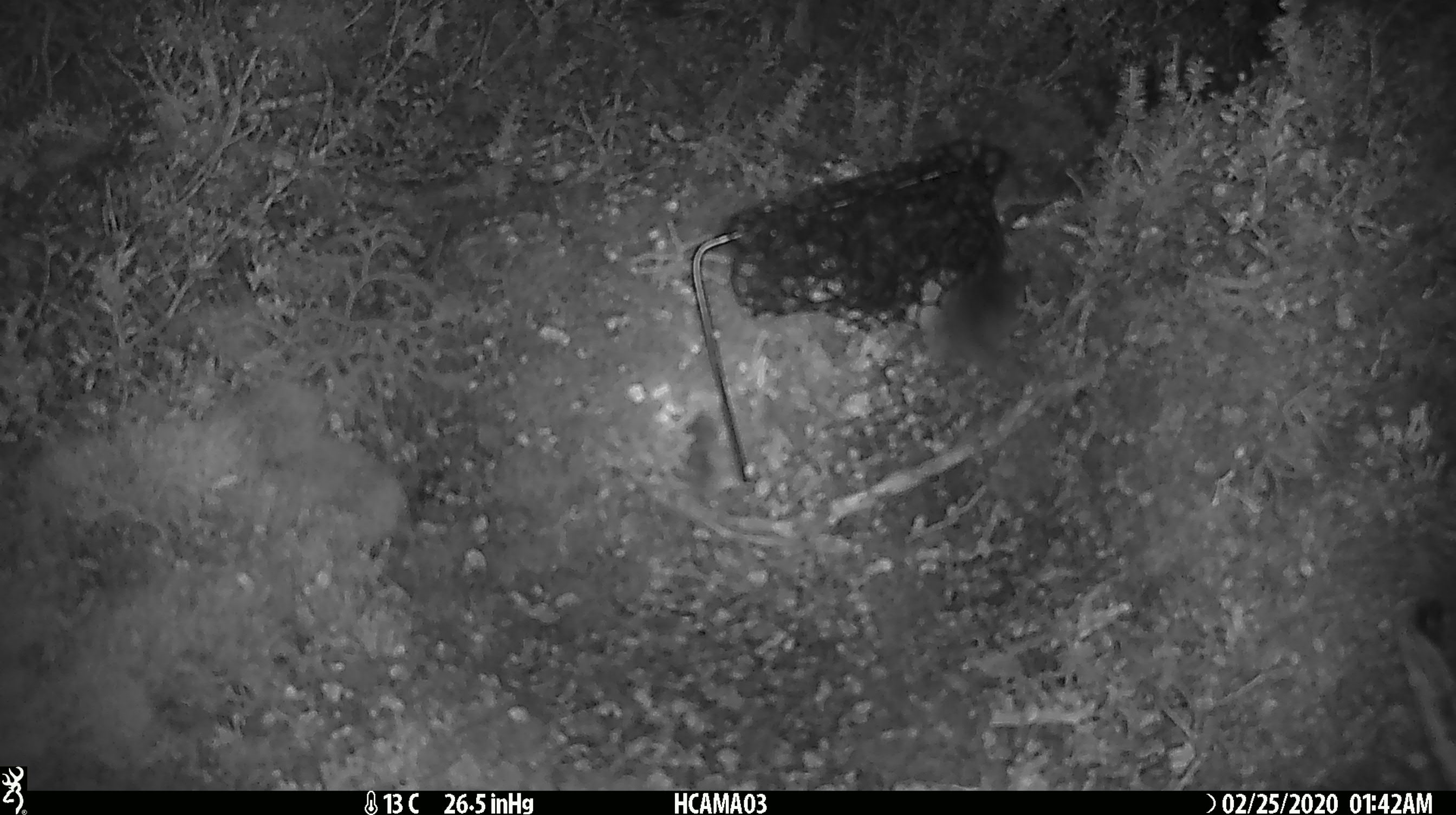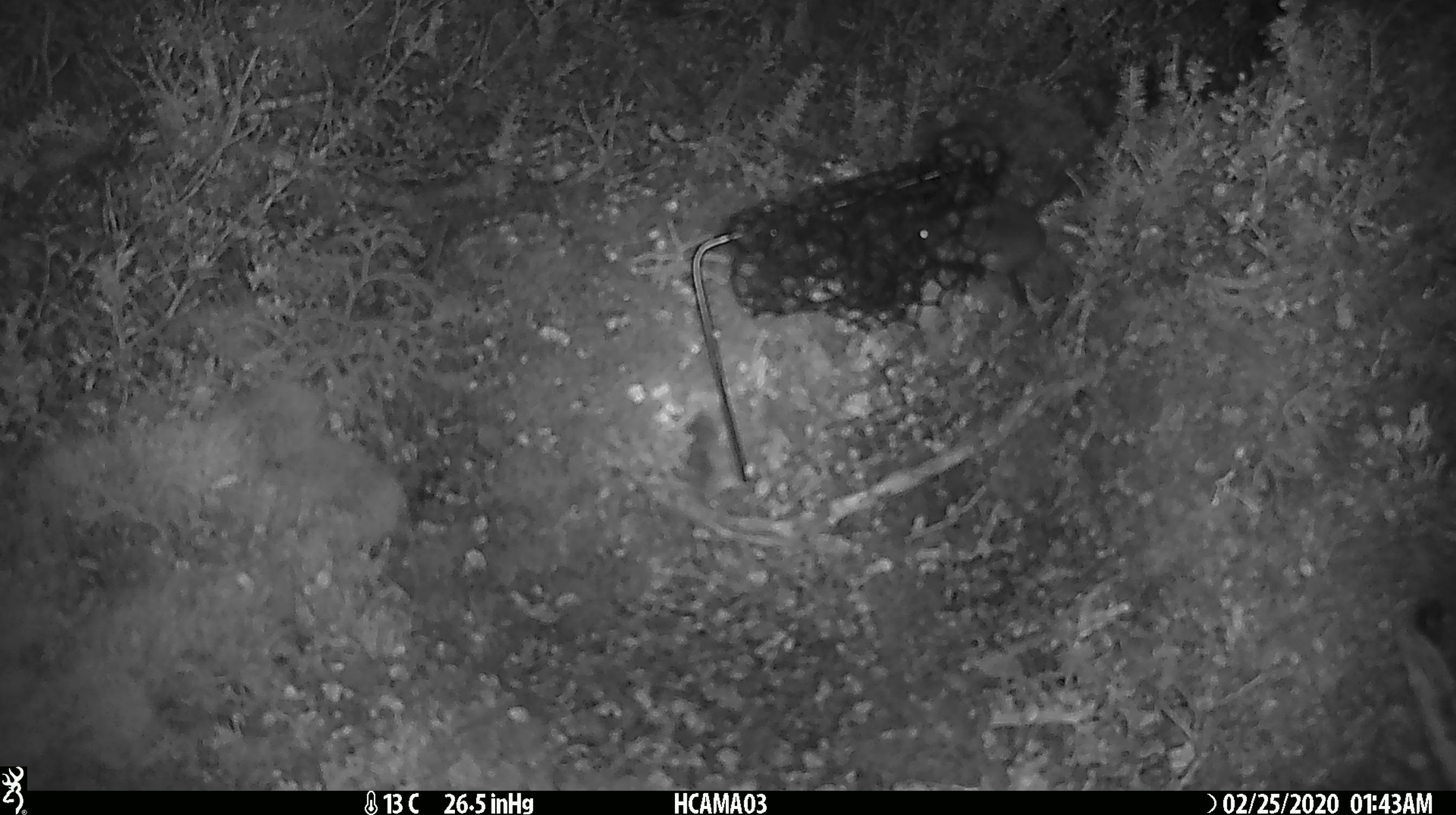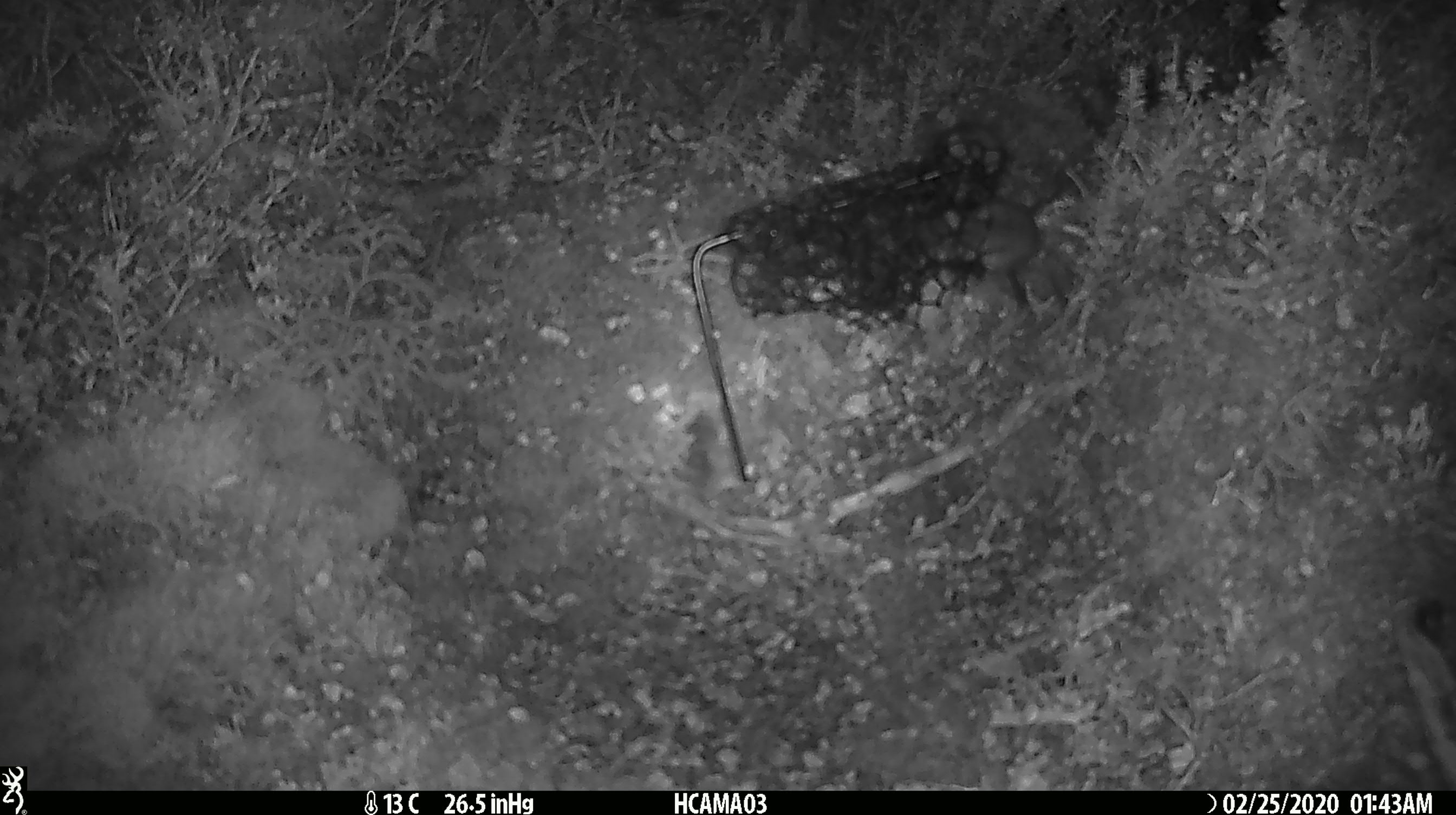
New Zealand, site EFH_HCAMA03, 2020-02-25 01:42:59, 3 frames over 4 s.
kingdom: Animalia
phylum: Chordata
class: Mammalia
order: Rodentia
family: Muridae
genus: Mus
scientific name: Mus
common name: mouse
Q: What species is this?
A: Mouse (Mus).